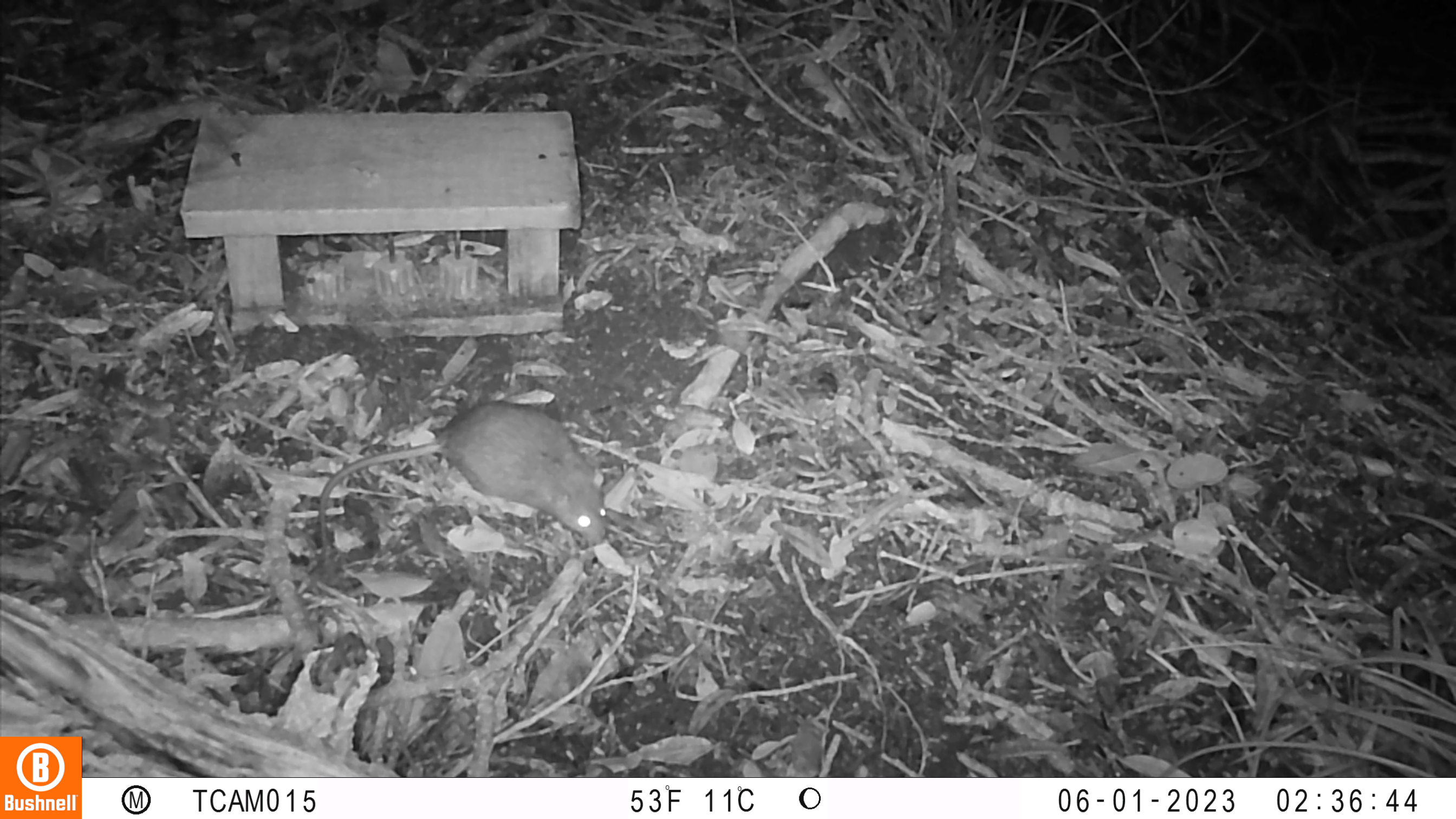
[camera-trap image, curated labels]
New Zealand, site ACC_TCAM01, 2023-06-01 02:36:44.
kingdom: Animalia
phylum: Chordata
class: Mammalia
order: Rodentia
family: Muridae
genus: Rattus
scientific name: Rattus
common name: rat